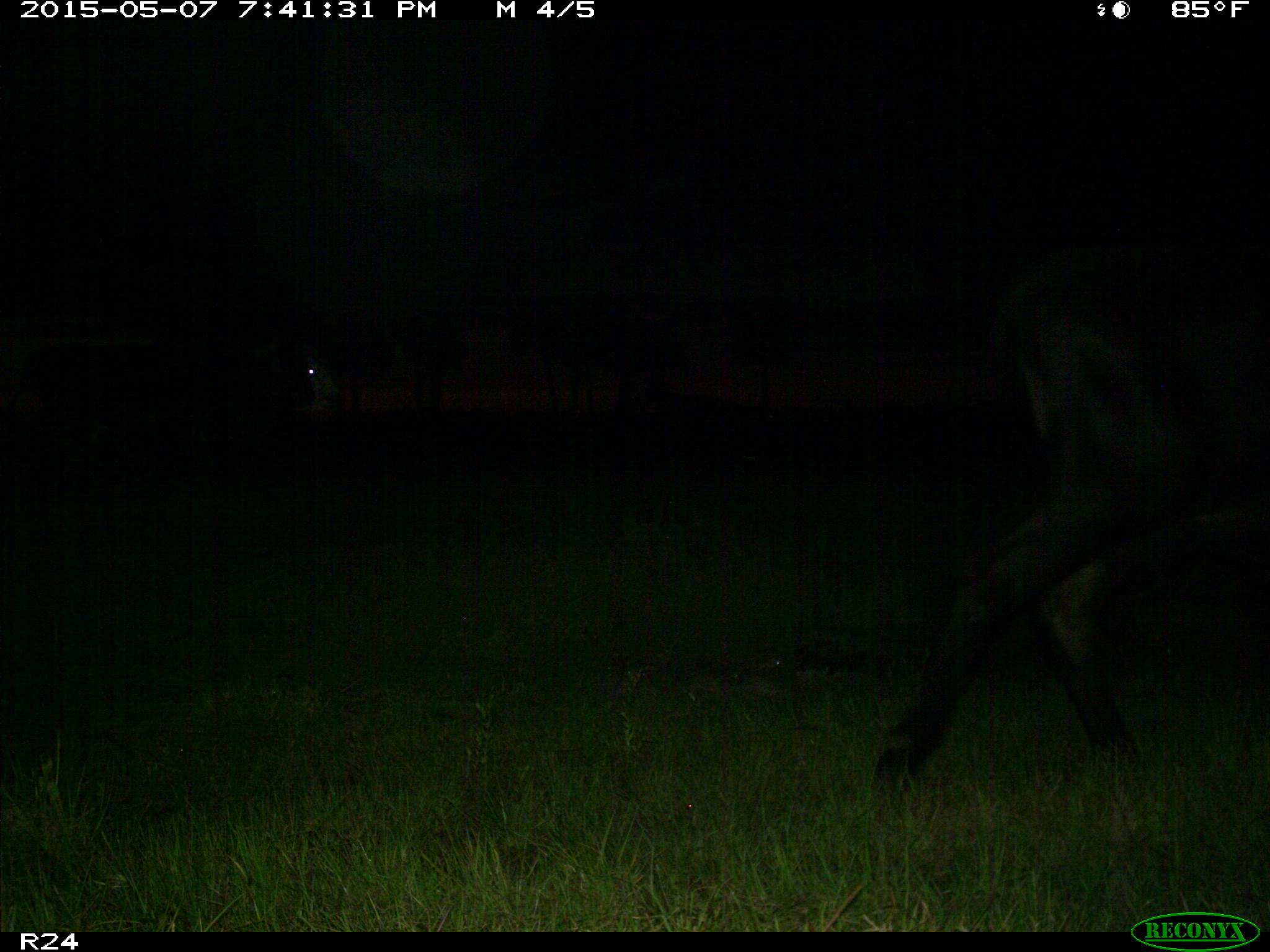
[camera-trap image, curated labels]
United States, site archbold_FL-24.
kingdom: Animalia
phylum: Chordata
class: Mammalia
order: Artiodactyla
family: Bovidae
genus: Bos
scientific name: Bos taurus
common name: domestic cow